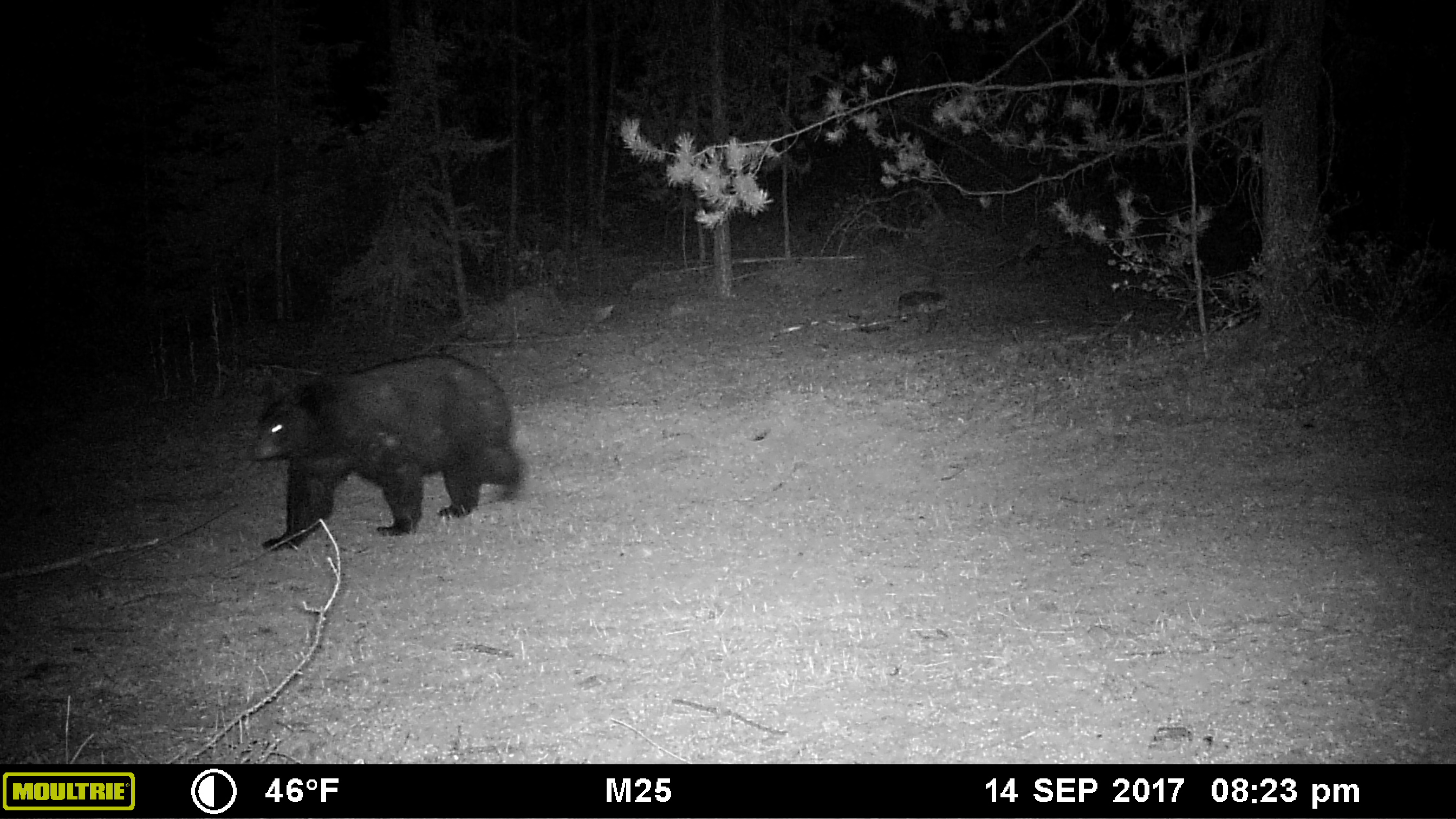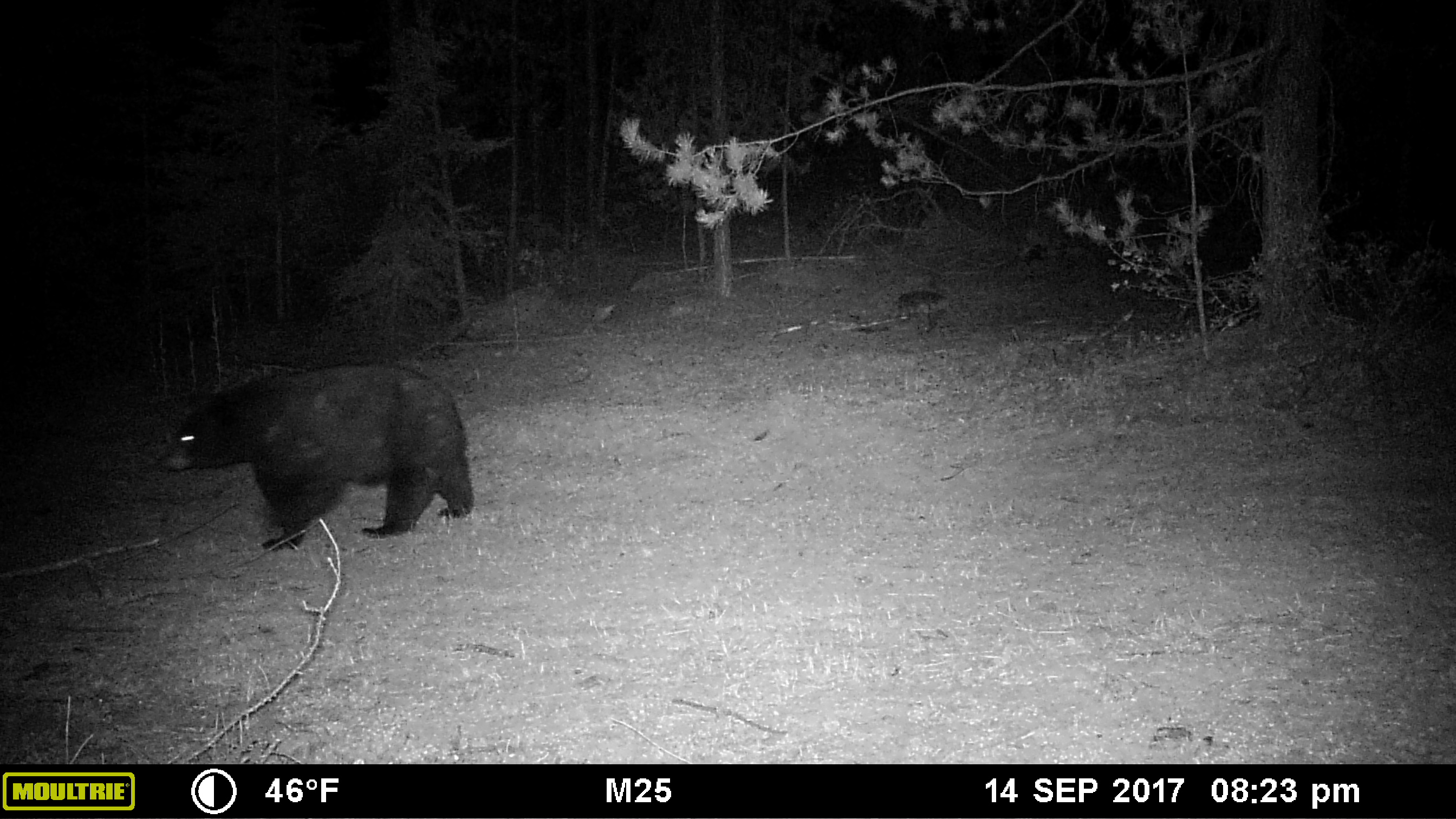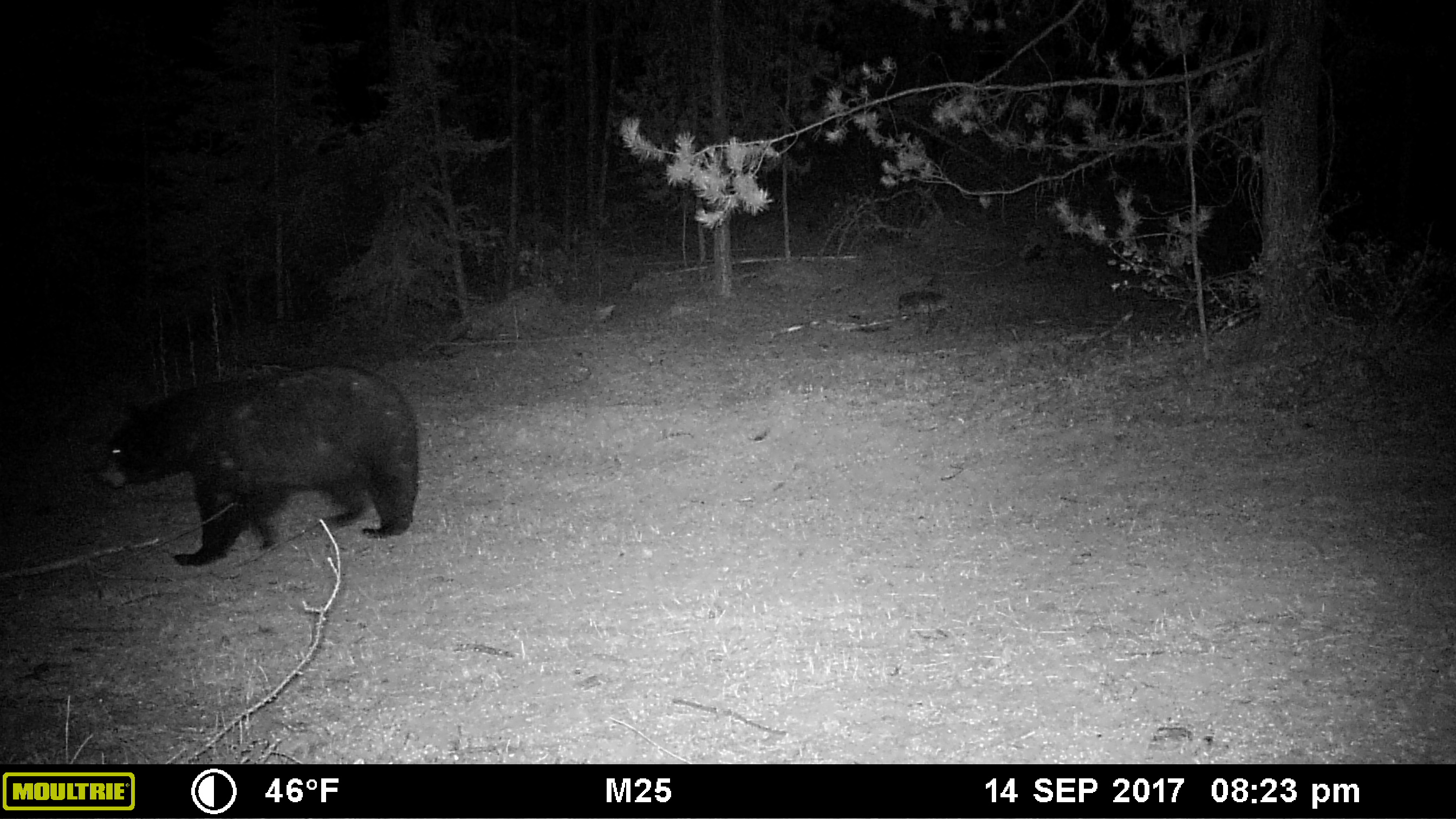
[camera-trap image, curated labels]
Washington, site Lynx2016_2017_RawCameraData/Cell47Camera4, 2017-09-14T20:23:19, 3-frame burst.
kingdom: Animalia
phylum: Chordata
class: Mammalia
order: Carnivora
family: Ursidae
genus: Ursus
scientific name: Ursus americanus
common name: american black bear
Ursus americanus (american black bear). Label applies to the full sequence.